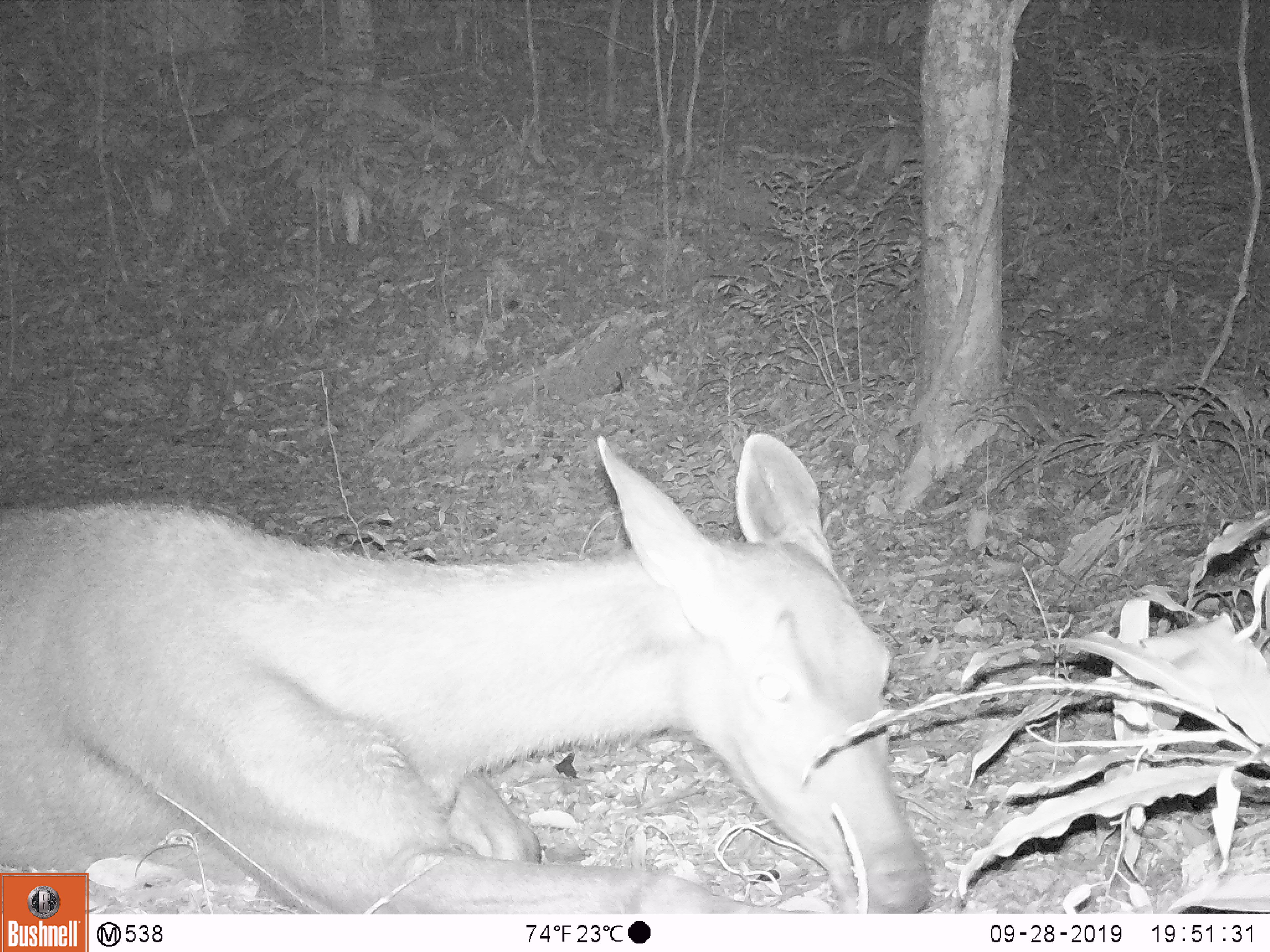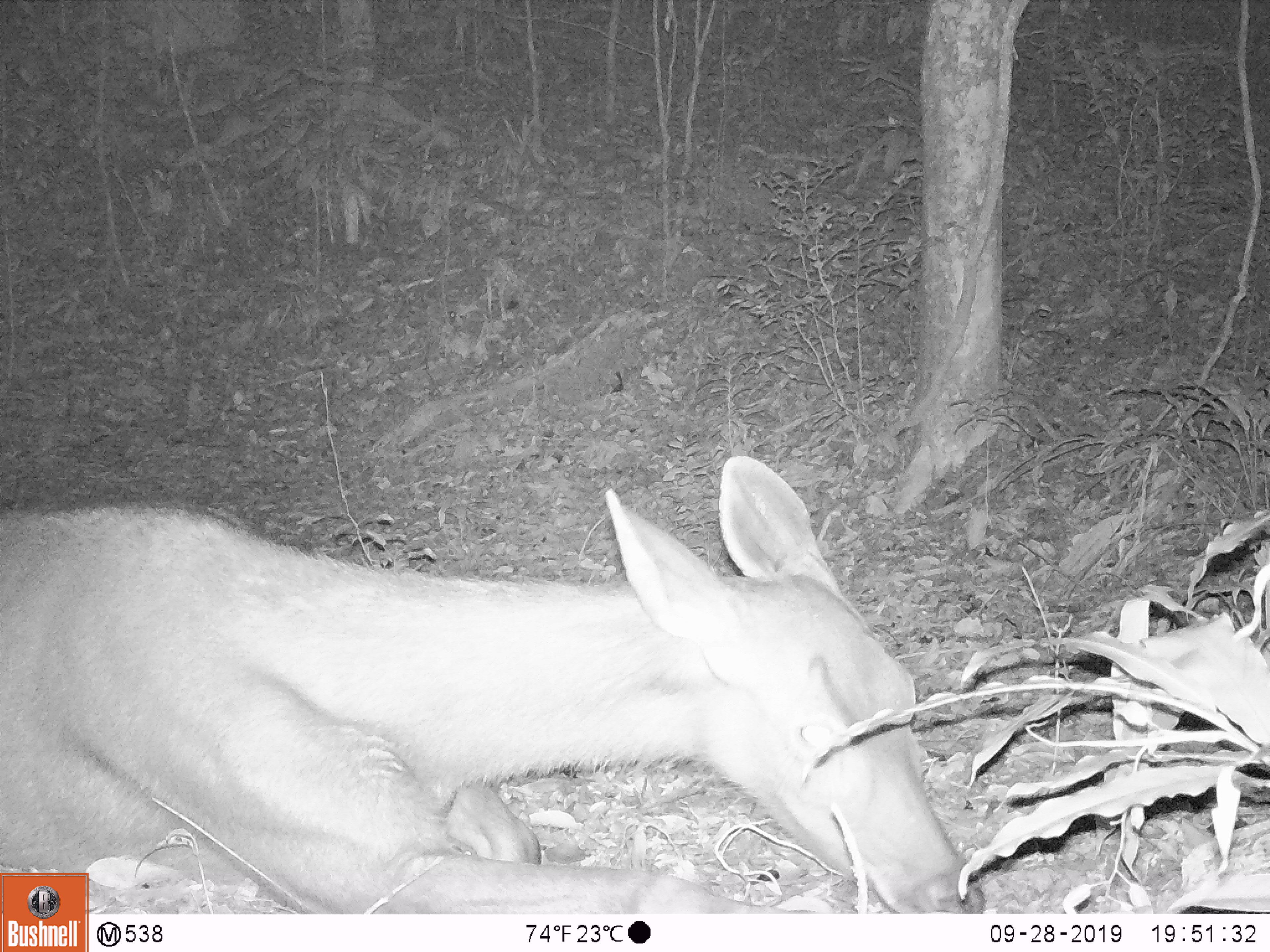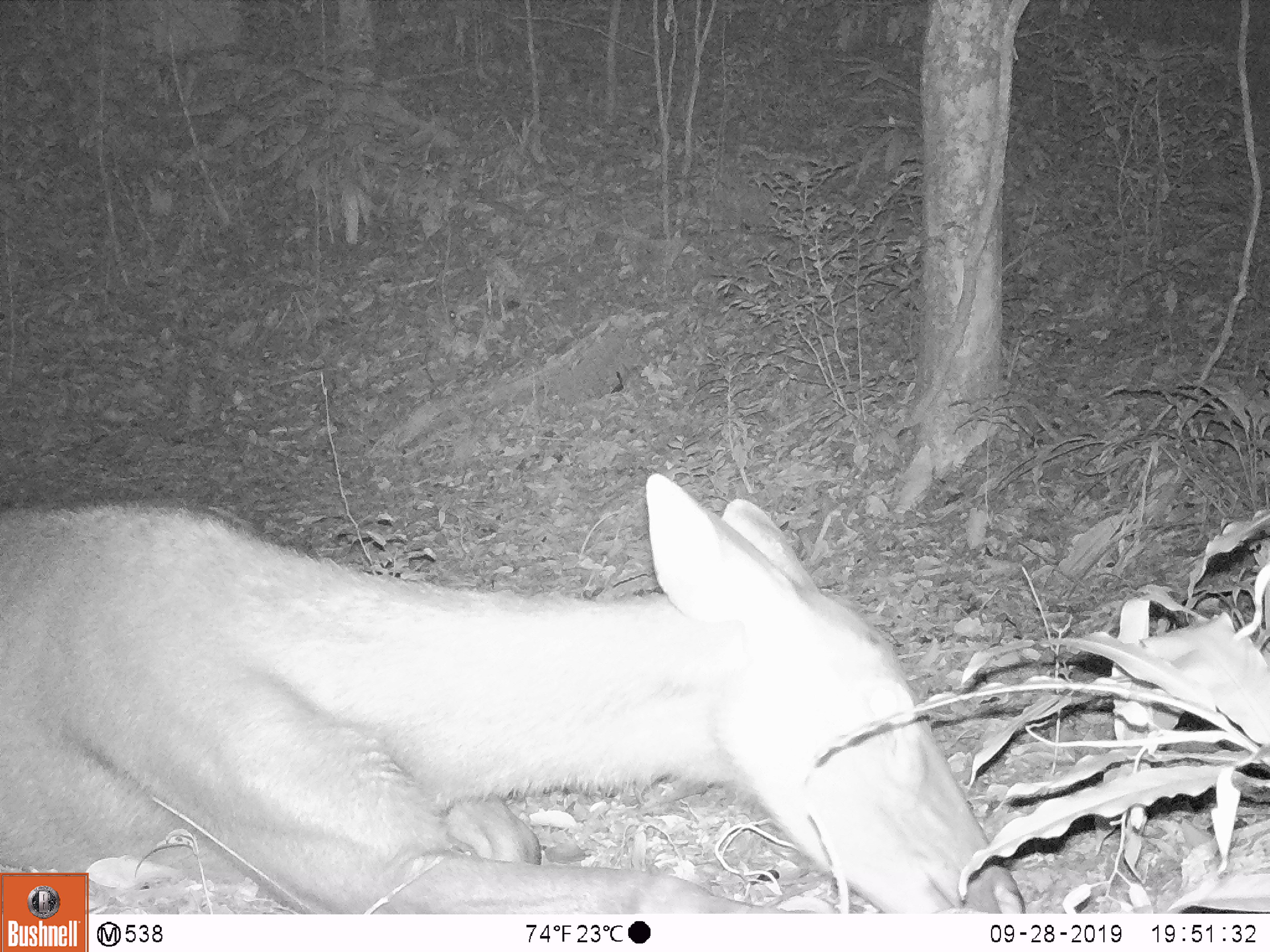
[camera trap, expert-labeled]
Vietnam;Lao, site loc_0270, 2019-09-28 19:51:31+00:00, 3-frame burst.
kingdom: Animalia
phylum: Chordata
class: Mammalia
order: Artiodactyla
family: Cervidae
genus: Rusa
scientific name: Rusa unicolor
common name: sambar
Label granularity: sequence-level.